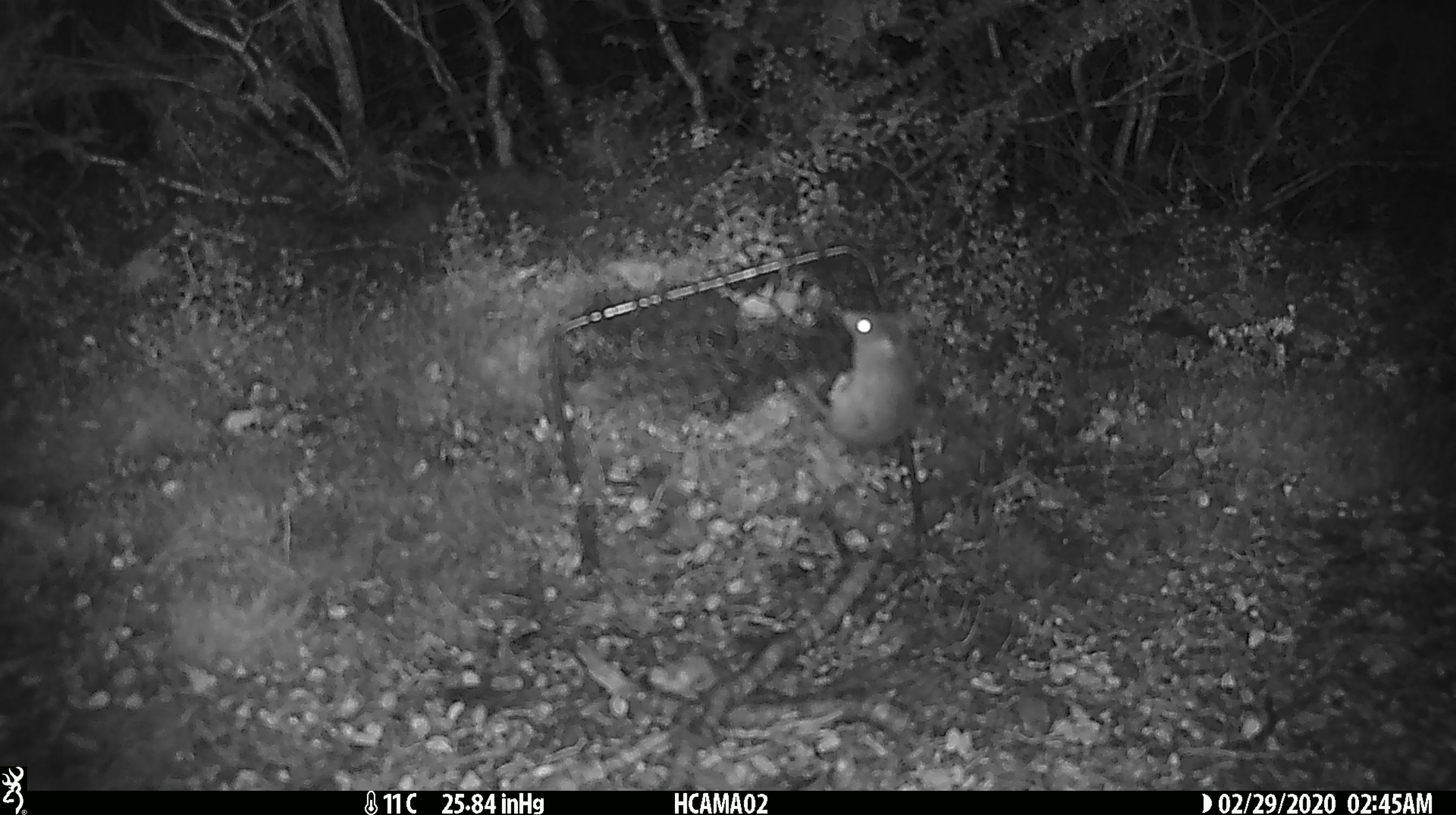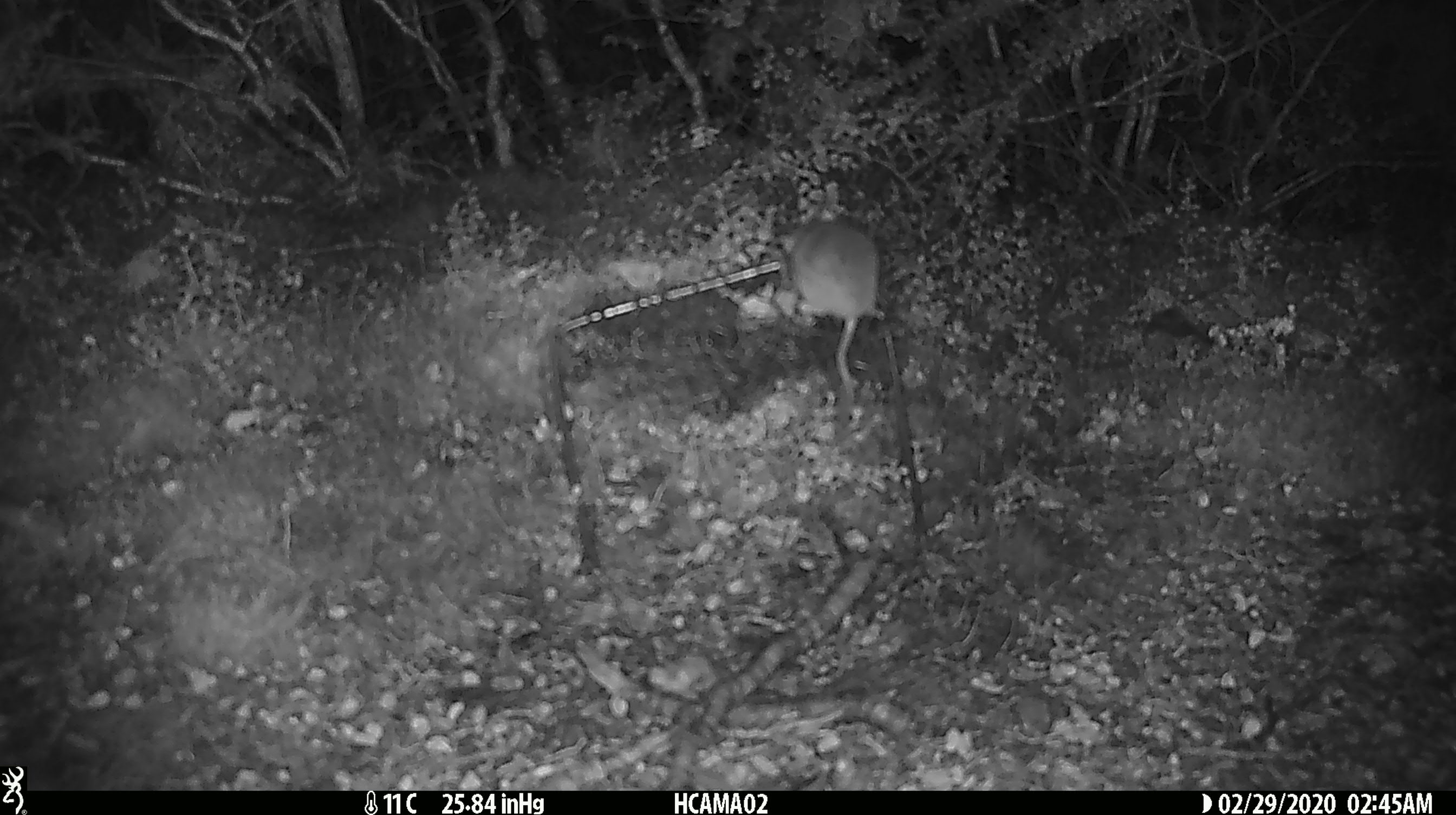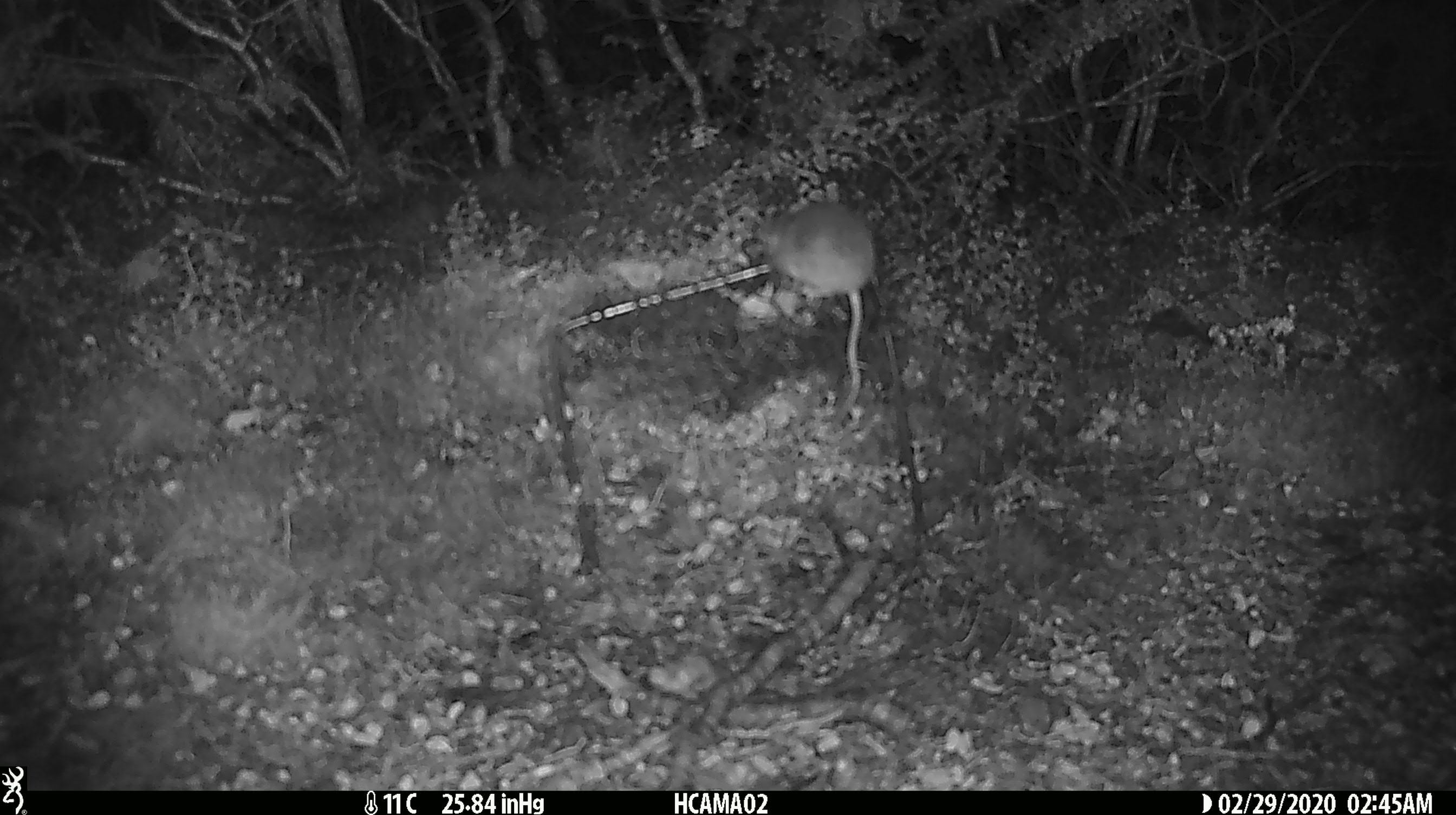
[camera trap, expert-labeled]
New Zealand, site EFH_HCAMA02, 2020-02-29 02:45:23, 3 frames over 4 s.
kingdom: Animalia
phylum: Chordata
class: Mammalia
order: Rodentia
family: Muridae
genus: Mus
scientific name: Mus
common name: mouse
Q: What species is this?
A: Mouse (Mus).